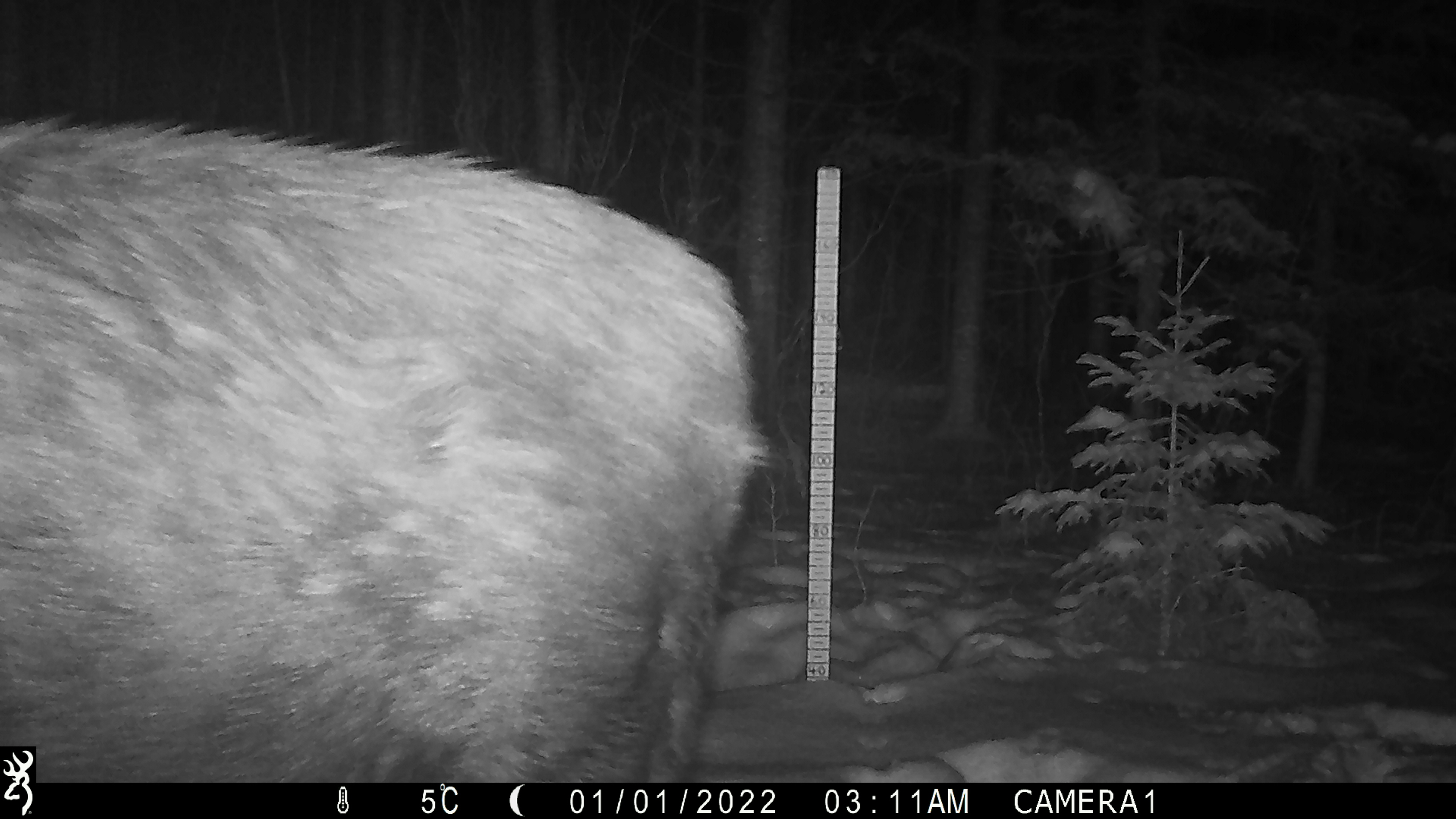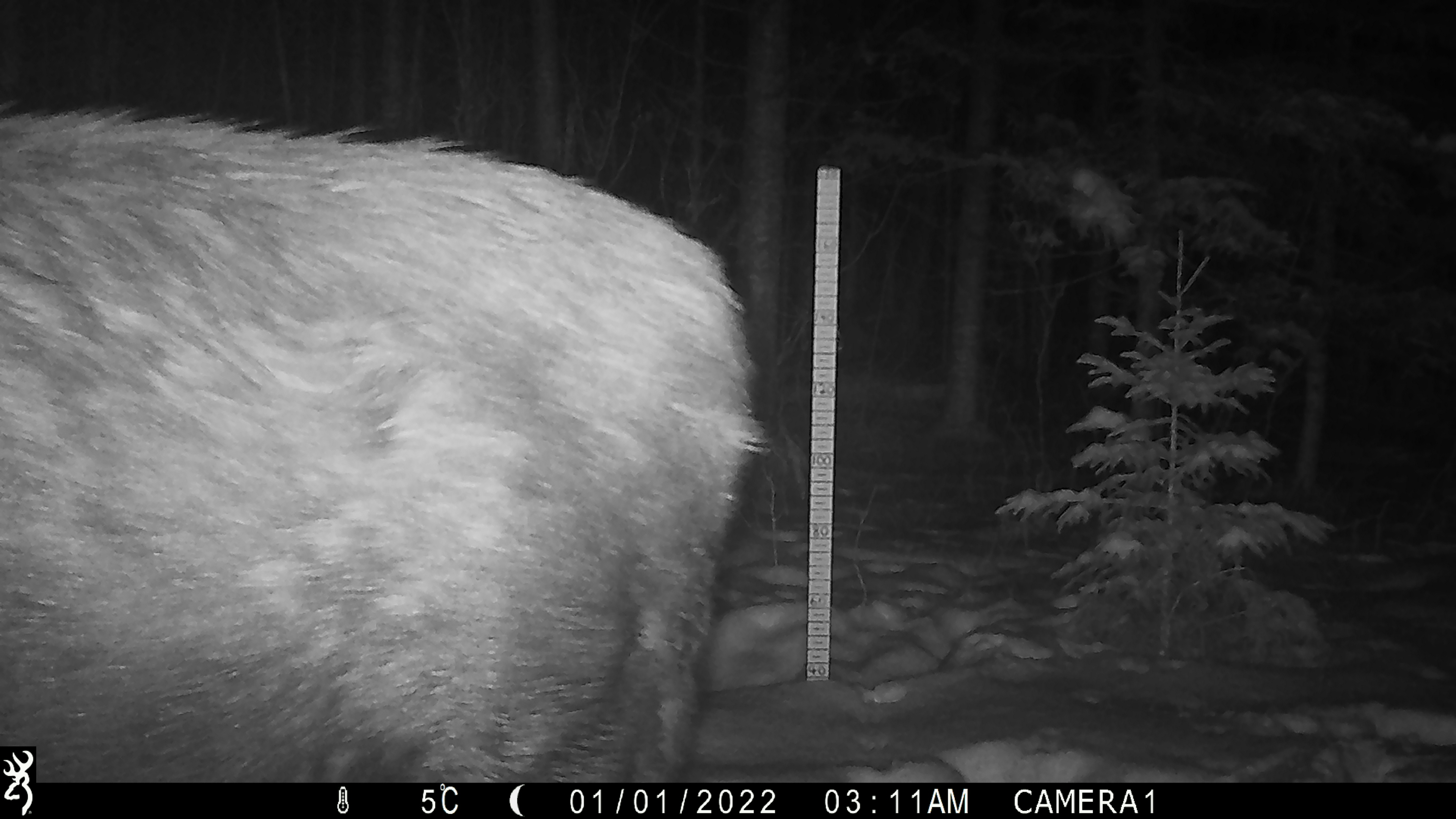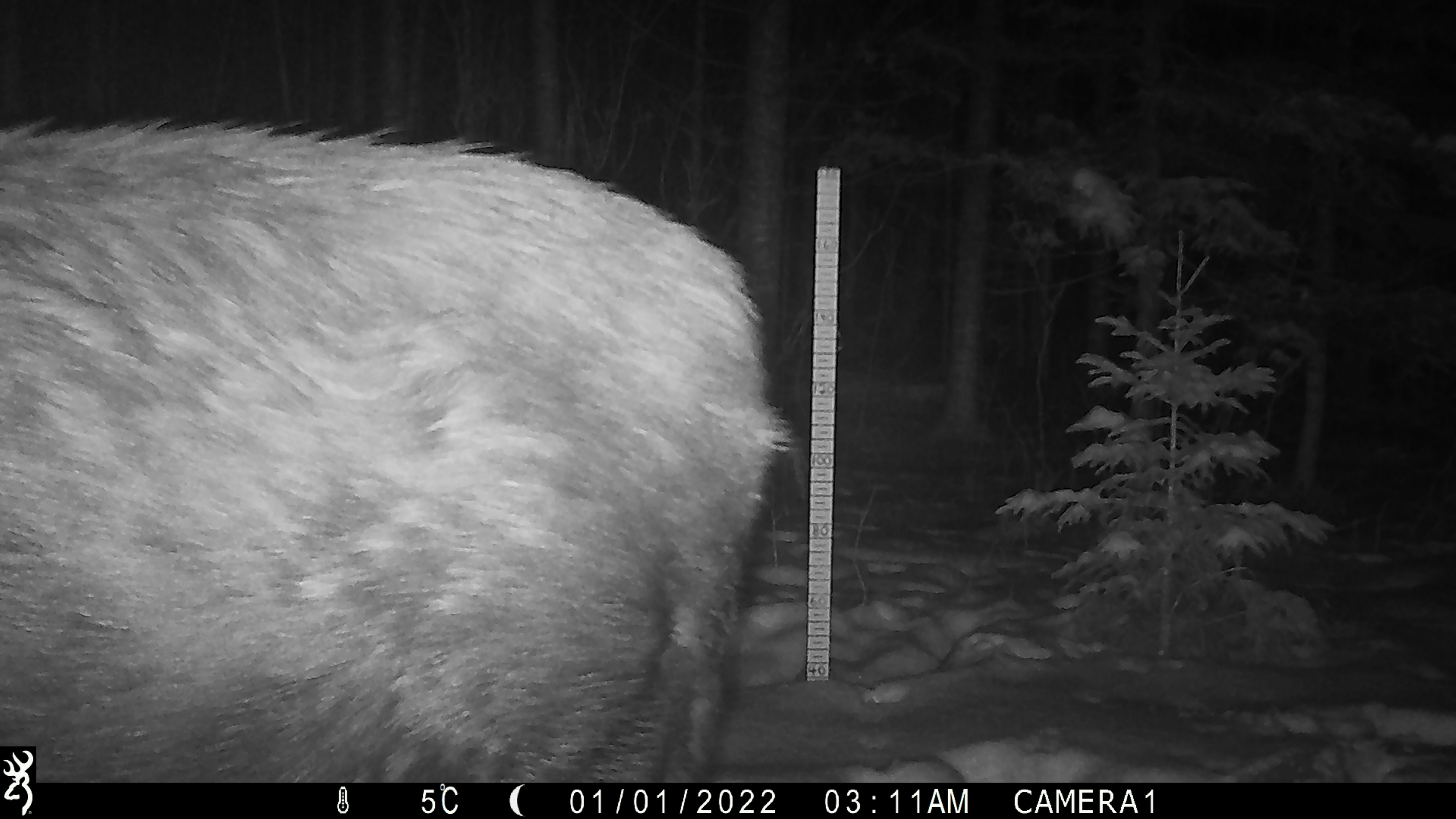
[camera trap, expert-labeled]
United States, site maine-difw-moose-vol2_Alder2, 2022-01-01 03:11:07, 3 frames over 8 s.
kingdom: Animalia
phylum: Chordata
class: Mammalia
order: Artiodactyla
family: Cervidae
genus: Alces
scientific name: Alces alces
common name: moose